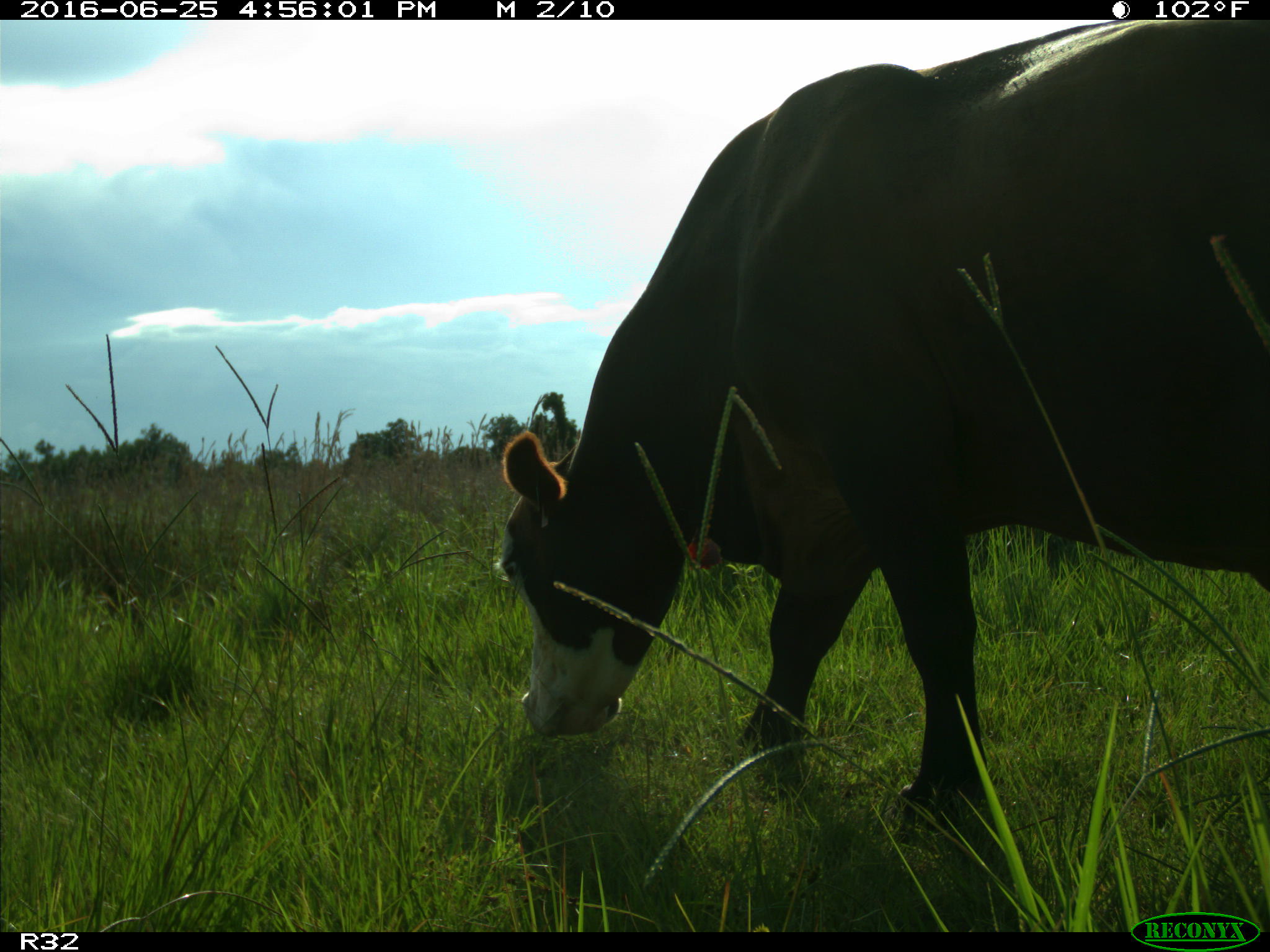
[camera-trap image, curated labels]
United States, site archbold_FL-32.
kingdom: Animalia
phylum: Chordata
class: Mammalia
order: Artiodactyla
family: Bovidae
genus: Bos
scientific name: Bos taurus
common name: domestic cow